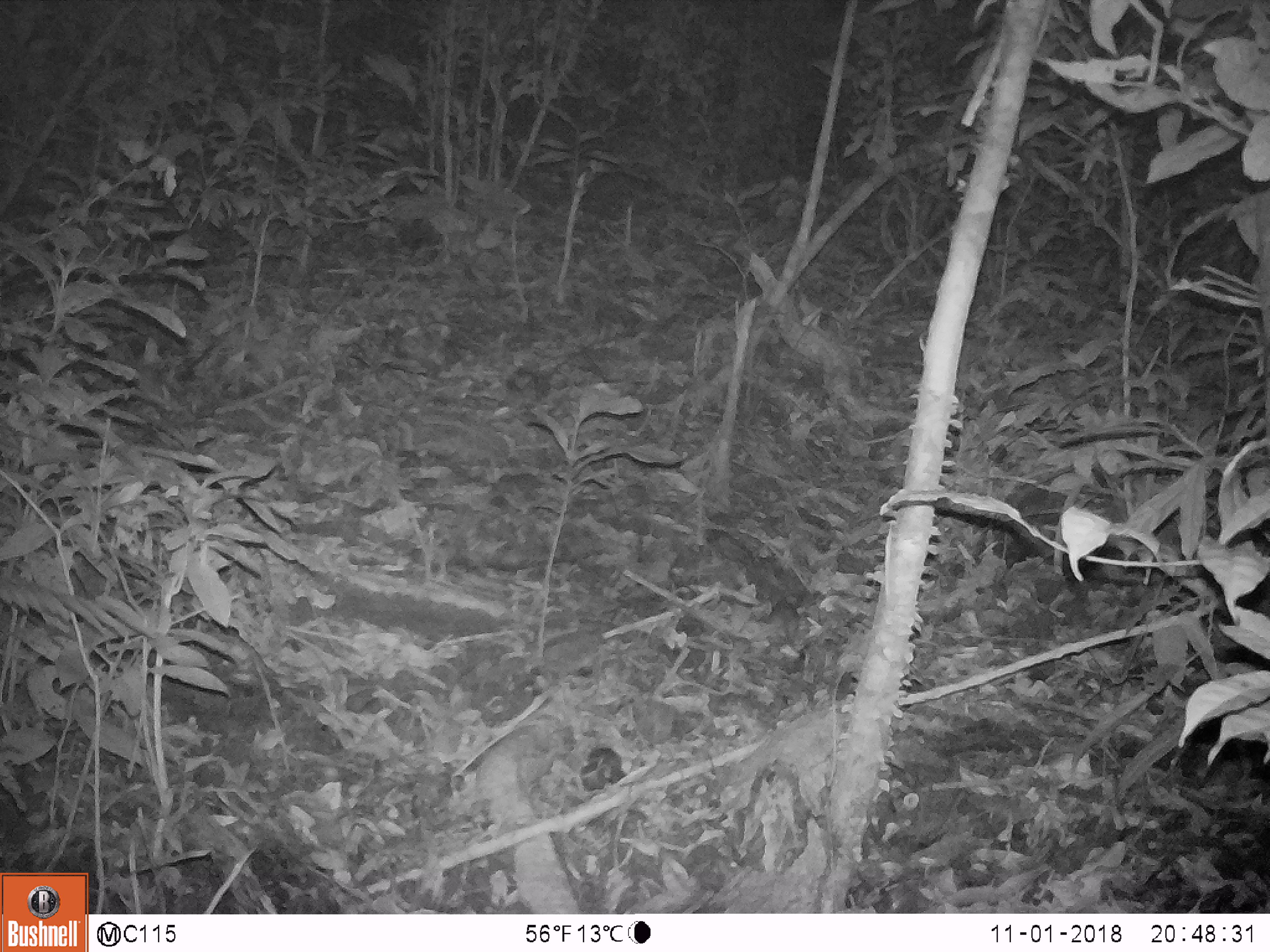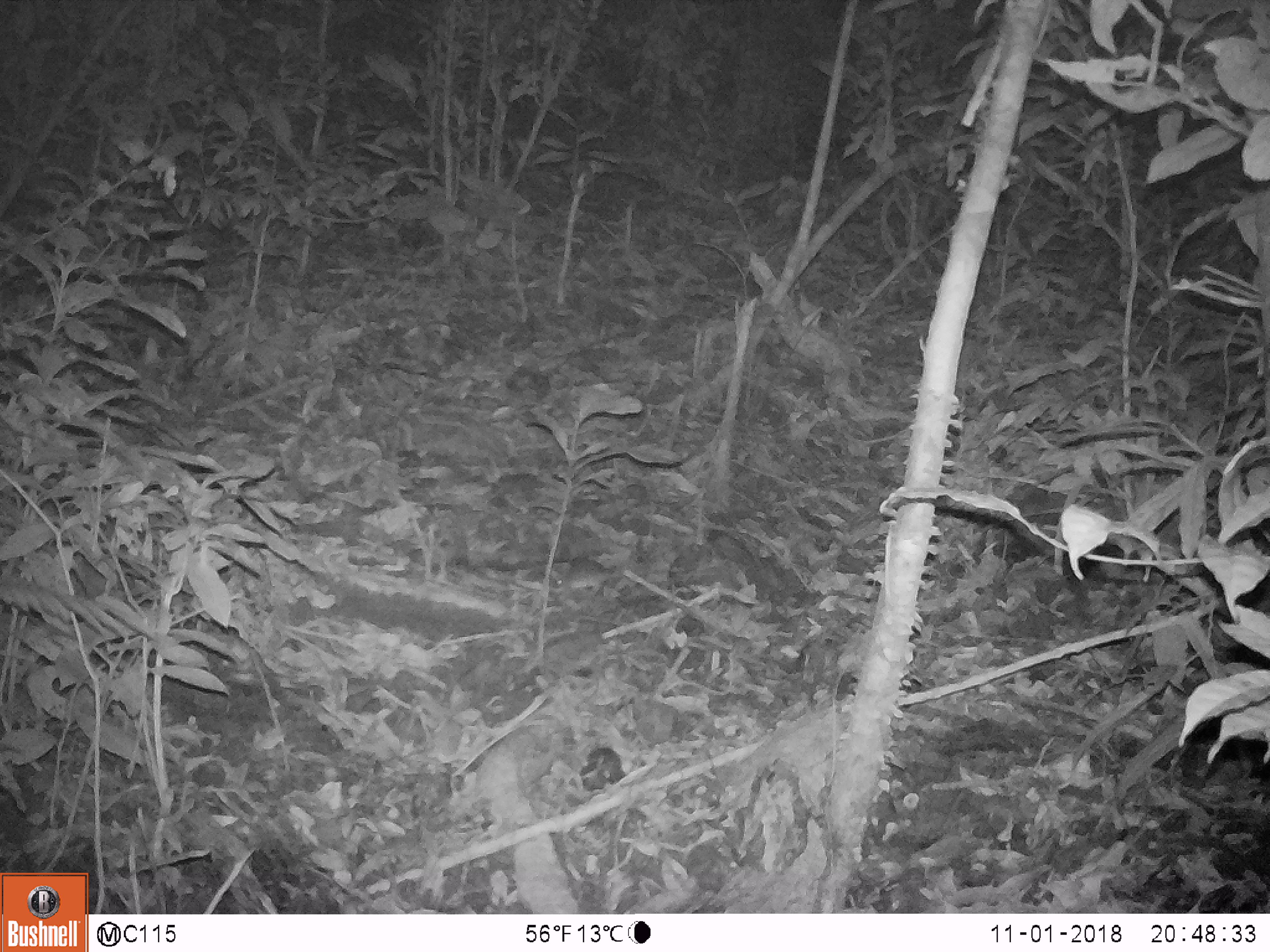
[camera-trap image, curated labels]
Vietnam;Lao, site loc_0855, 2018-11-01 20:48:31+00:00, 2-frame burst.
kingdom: Animalia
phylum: Chordata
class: Mammalia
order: Rodentia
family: Muridae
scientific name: Muridae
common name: old-world mice and rats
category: unidentified murid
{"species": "unidentified murid (old-world mice and rats) (Muridae)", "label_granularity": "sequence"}